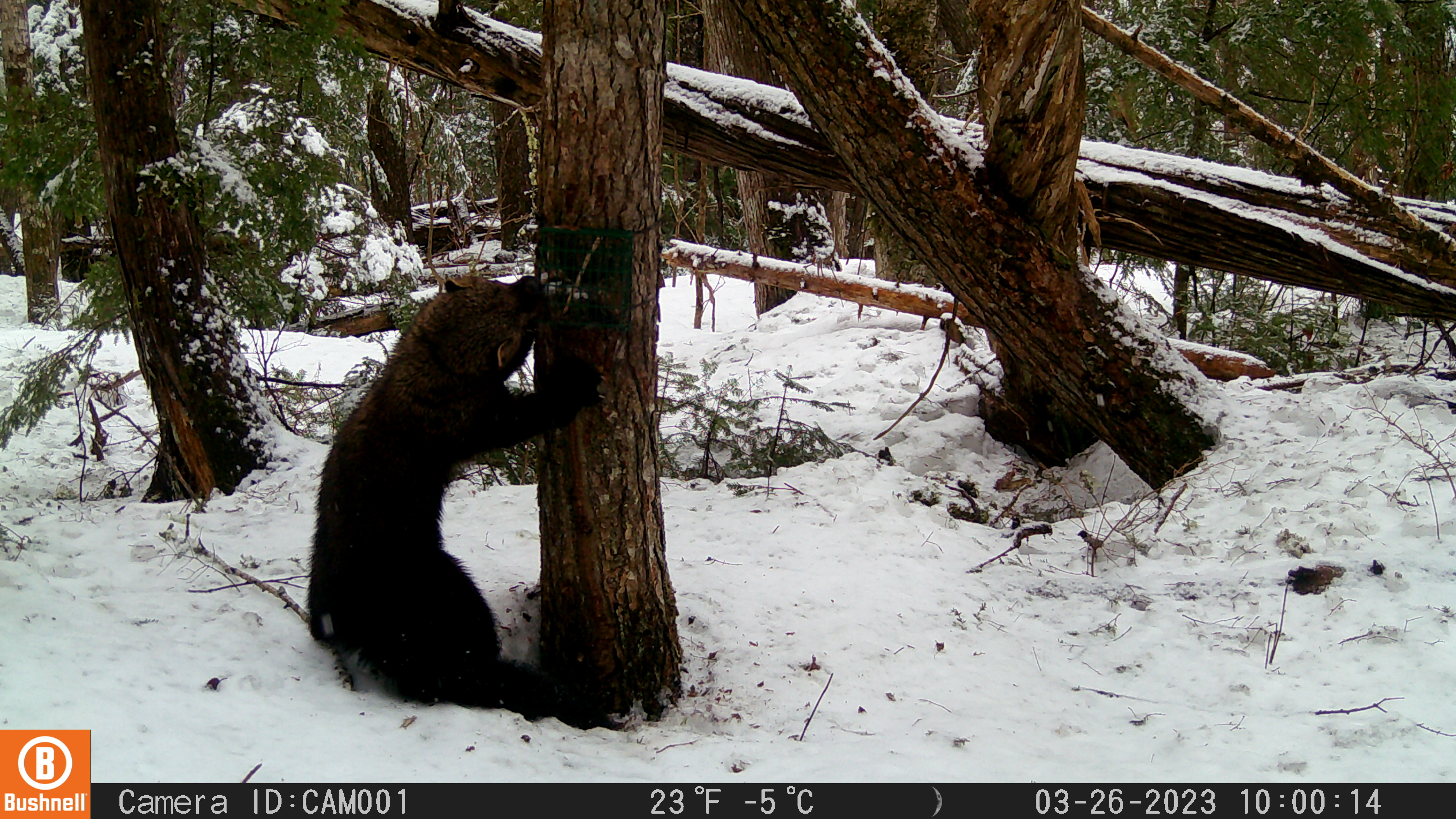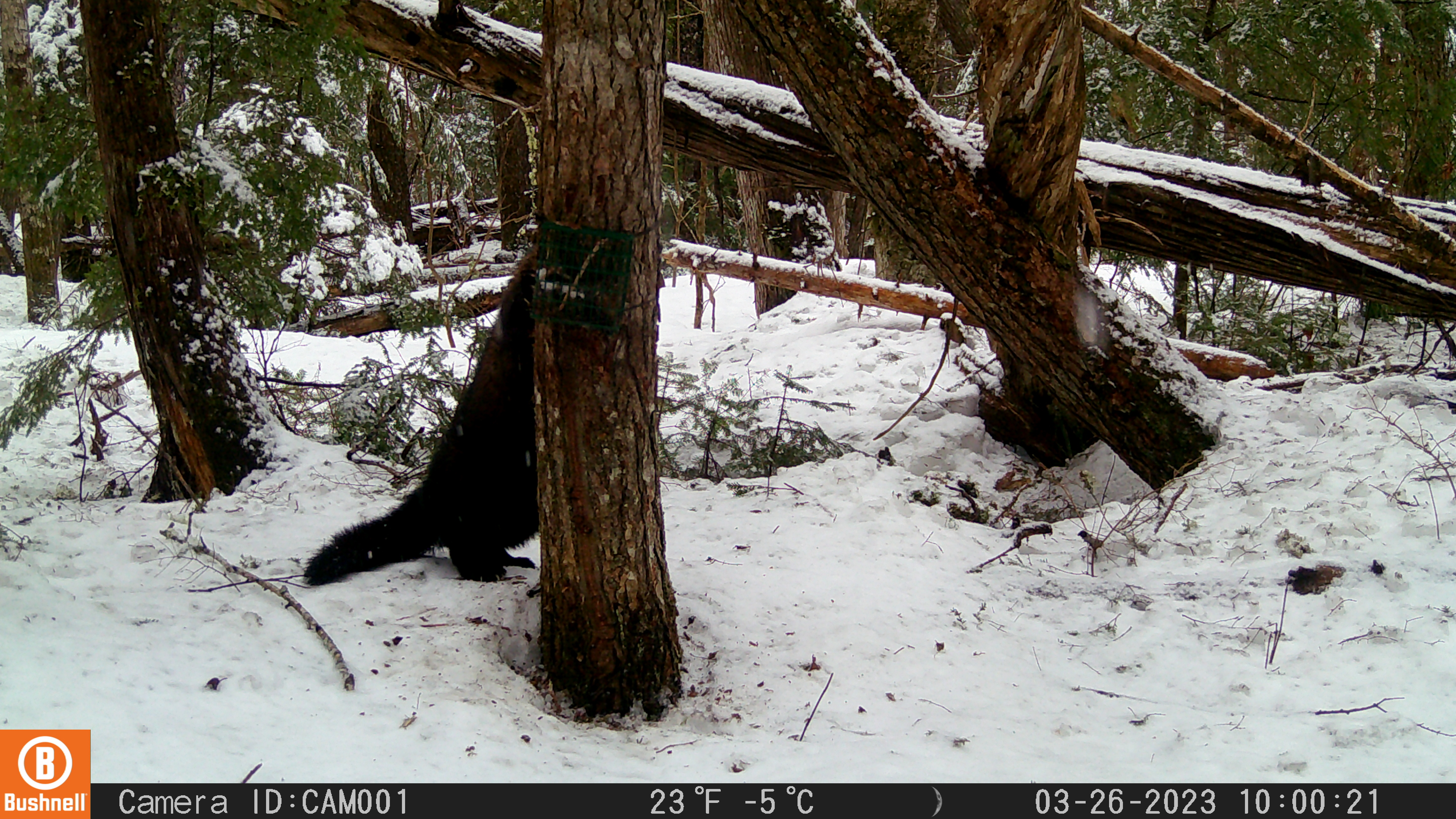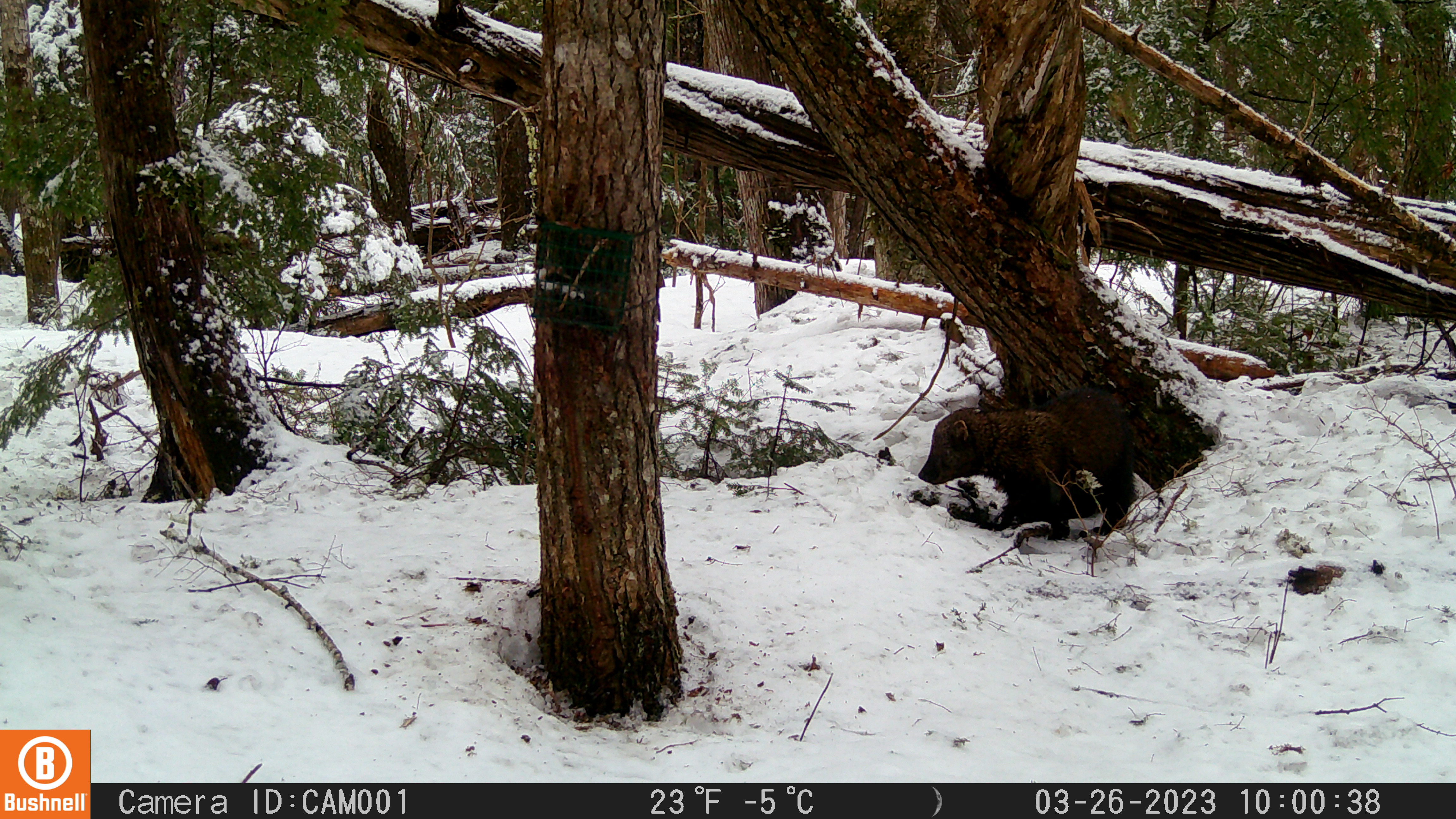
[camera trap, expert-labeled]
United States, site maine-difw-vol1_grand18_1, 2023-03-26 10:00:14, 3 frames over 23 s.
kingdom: Animalia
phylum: Chordata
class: Mammalia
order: Carnivora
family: Mustelidae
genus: Pekania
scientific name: Pekania pennanti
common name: fisher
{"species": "fisher (Pekania pennanti)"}